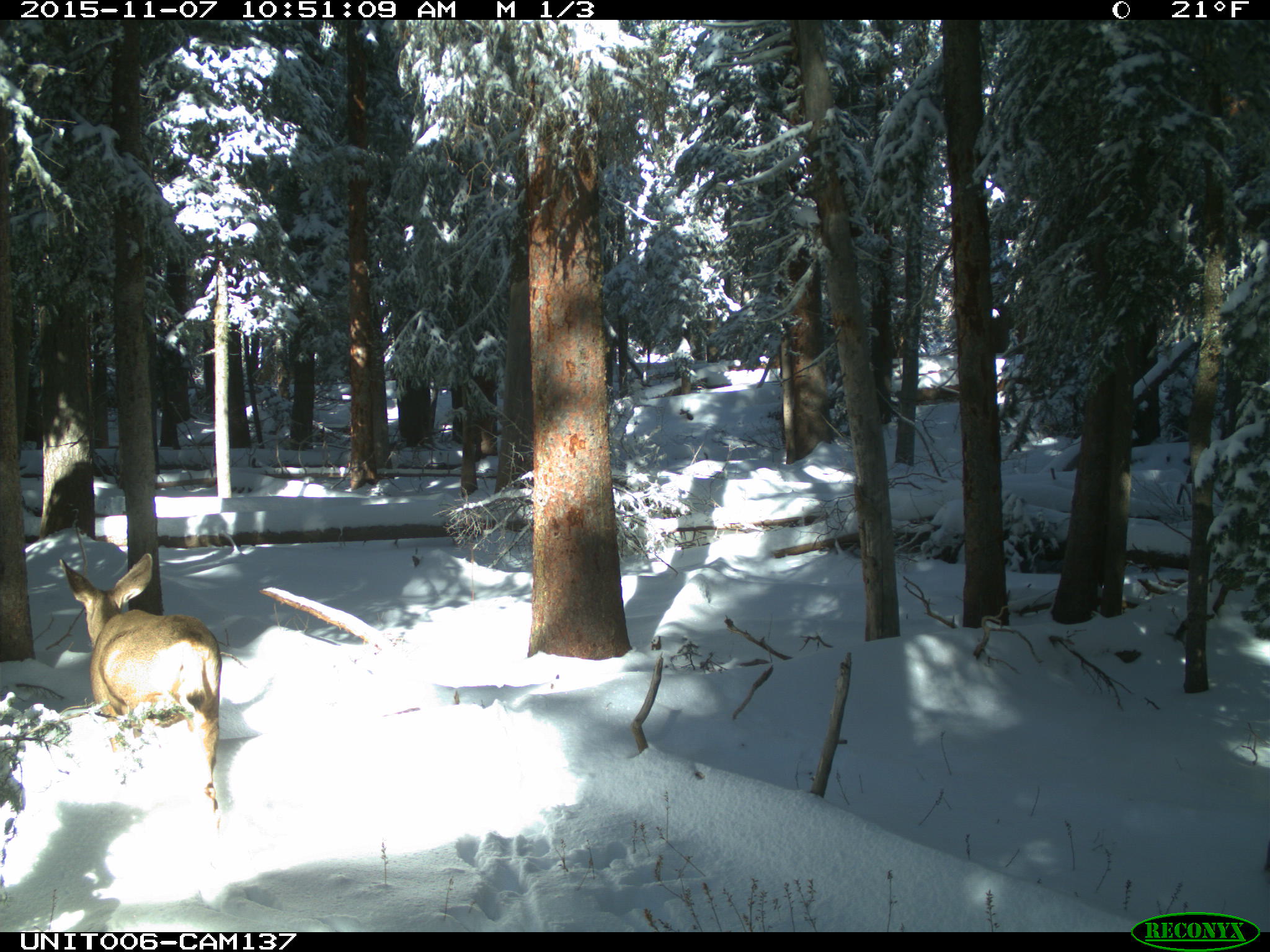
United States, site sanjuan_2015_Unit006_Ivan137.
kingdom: Animalia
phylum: Chordata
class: Mammalia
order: Artiodactyla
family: Cervidae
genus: Odocoileus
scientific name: Odocoileus hemionus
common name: mule deer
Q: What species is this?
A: Odocoileus hemionus (mule deer).